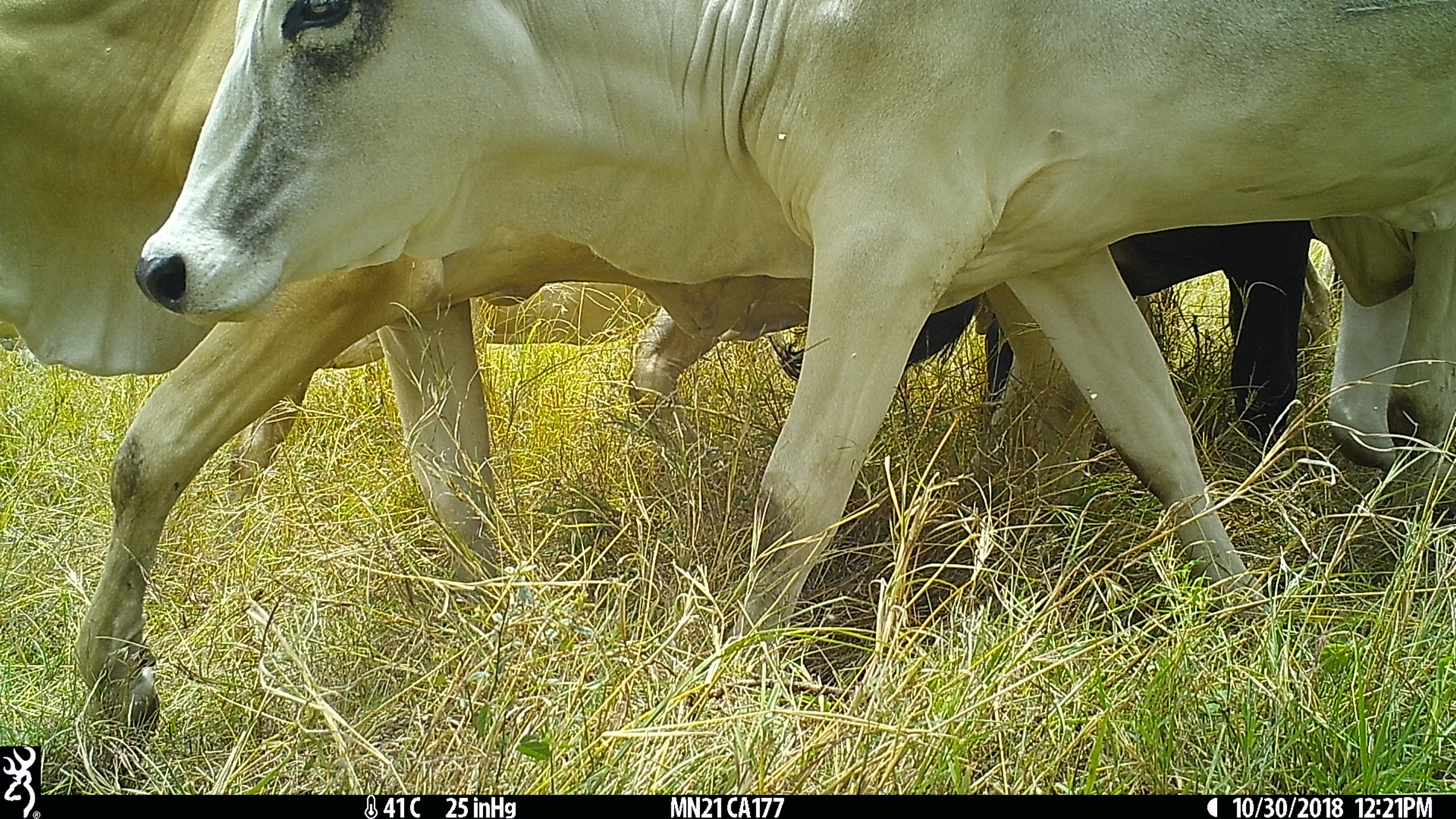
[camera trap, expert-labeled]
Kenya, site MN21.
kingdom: Animalia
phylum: Chordata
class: Mammalia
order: Artiodactyla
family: Bovidae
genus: Bos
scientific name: Bos taurus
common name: cattle